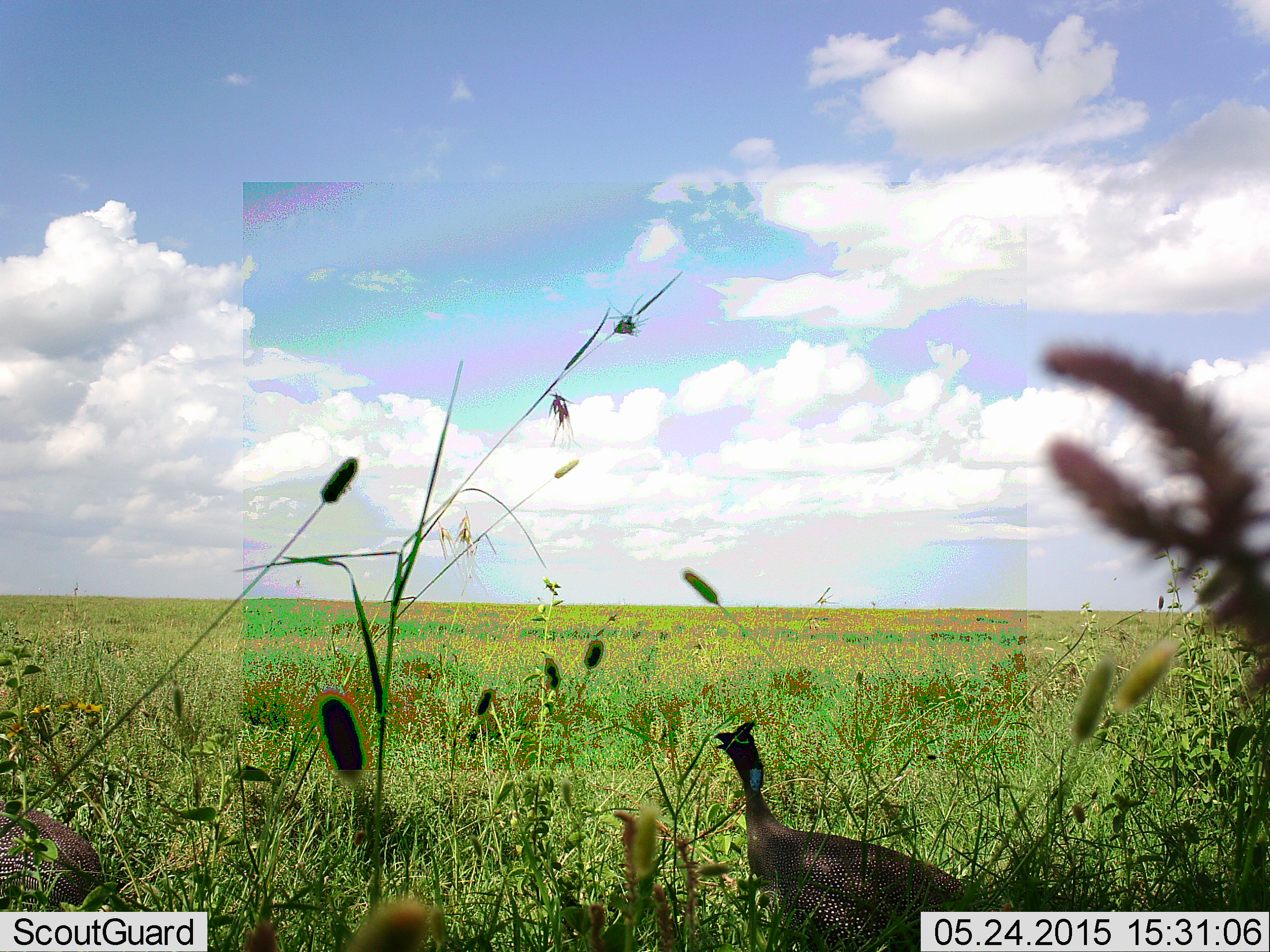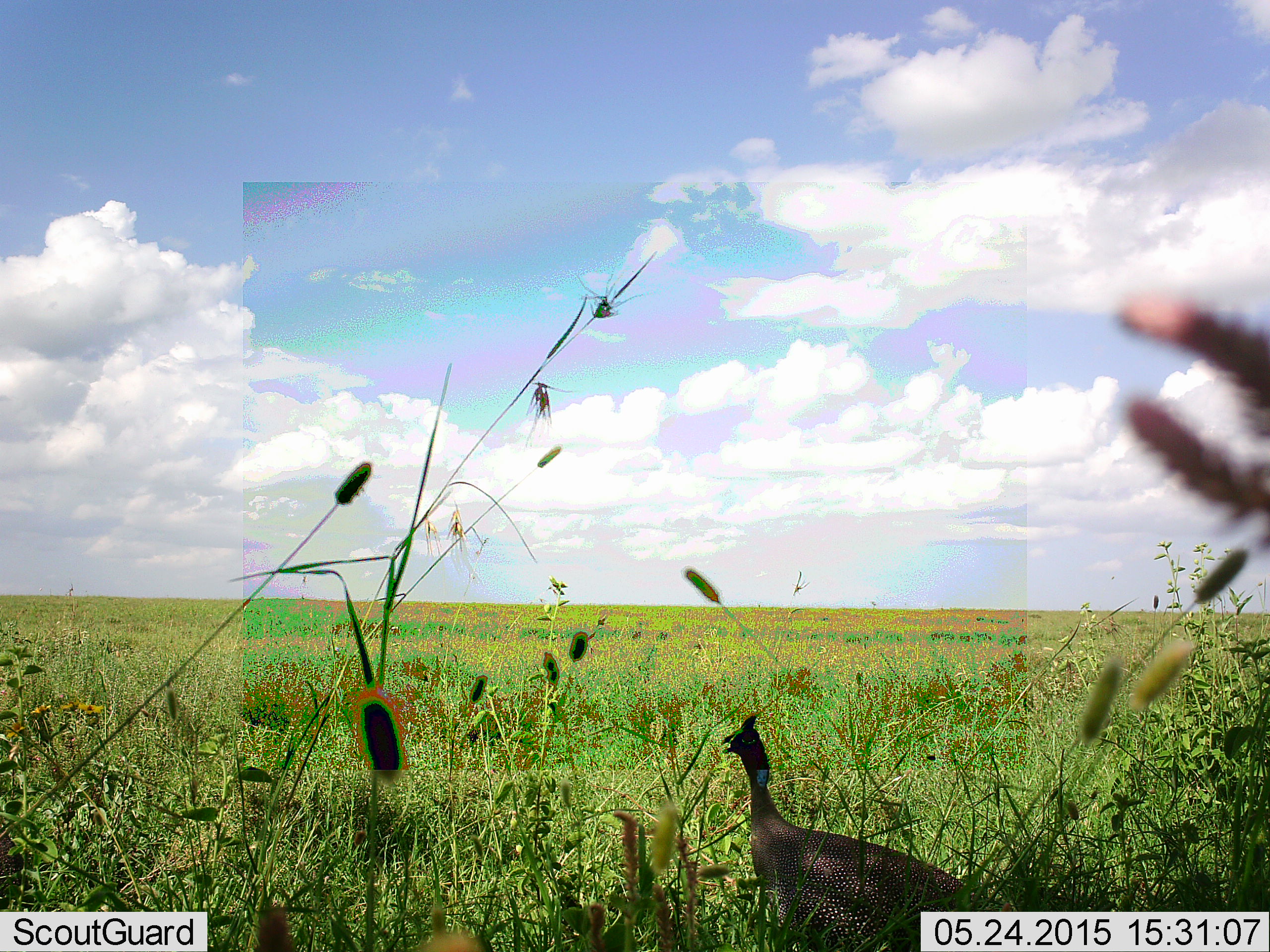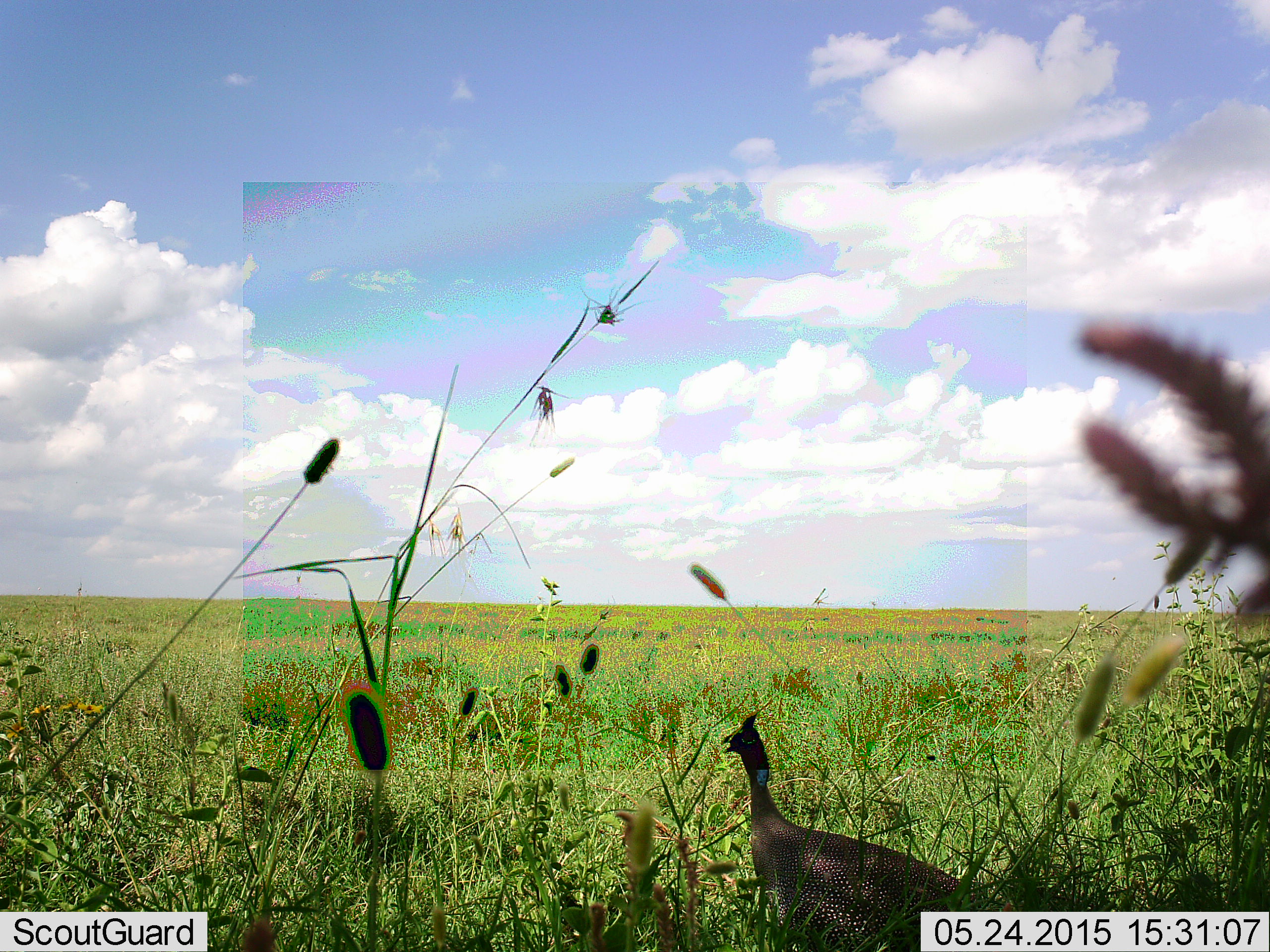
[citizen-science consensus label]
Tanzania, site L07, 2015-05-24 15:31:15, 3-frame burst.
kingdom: Animalia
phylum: Chordata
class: Aves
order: Galliformes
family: Numididae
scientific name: Numididae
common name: guinea fowl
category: guineafowl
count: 1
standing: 90%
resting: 0%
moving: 20%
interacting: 0%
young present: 0%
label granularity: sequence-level